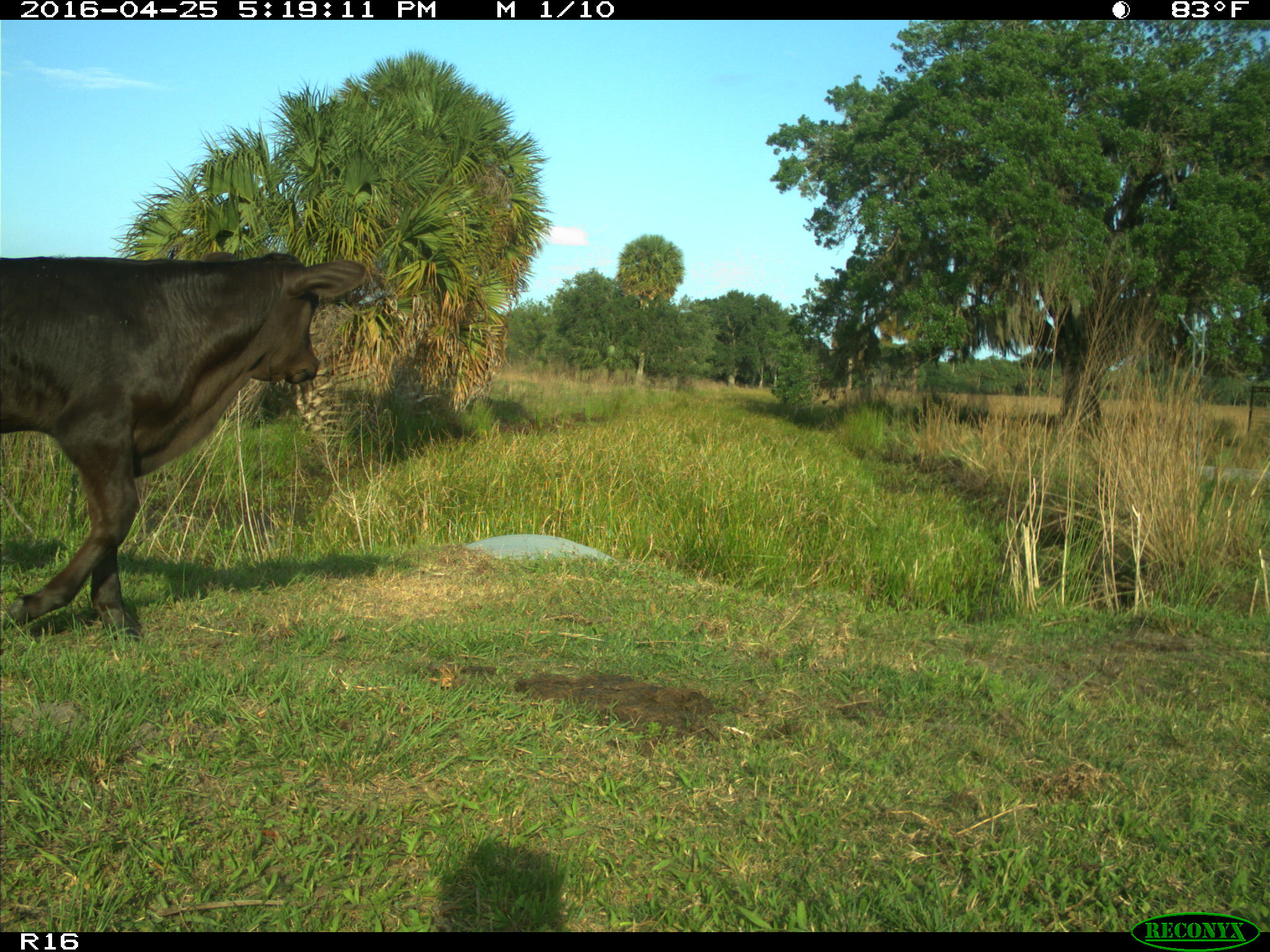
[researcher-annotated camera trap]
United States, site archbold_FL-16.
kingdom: Animalia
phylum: Chordata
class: Mammalia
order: Artiodactyla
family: Bovidae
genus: Bos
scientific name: Bos taurus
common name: domestic cow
Bos taurus (domestic cow).